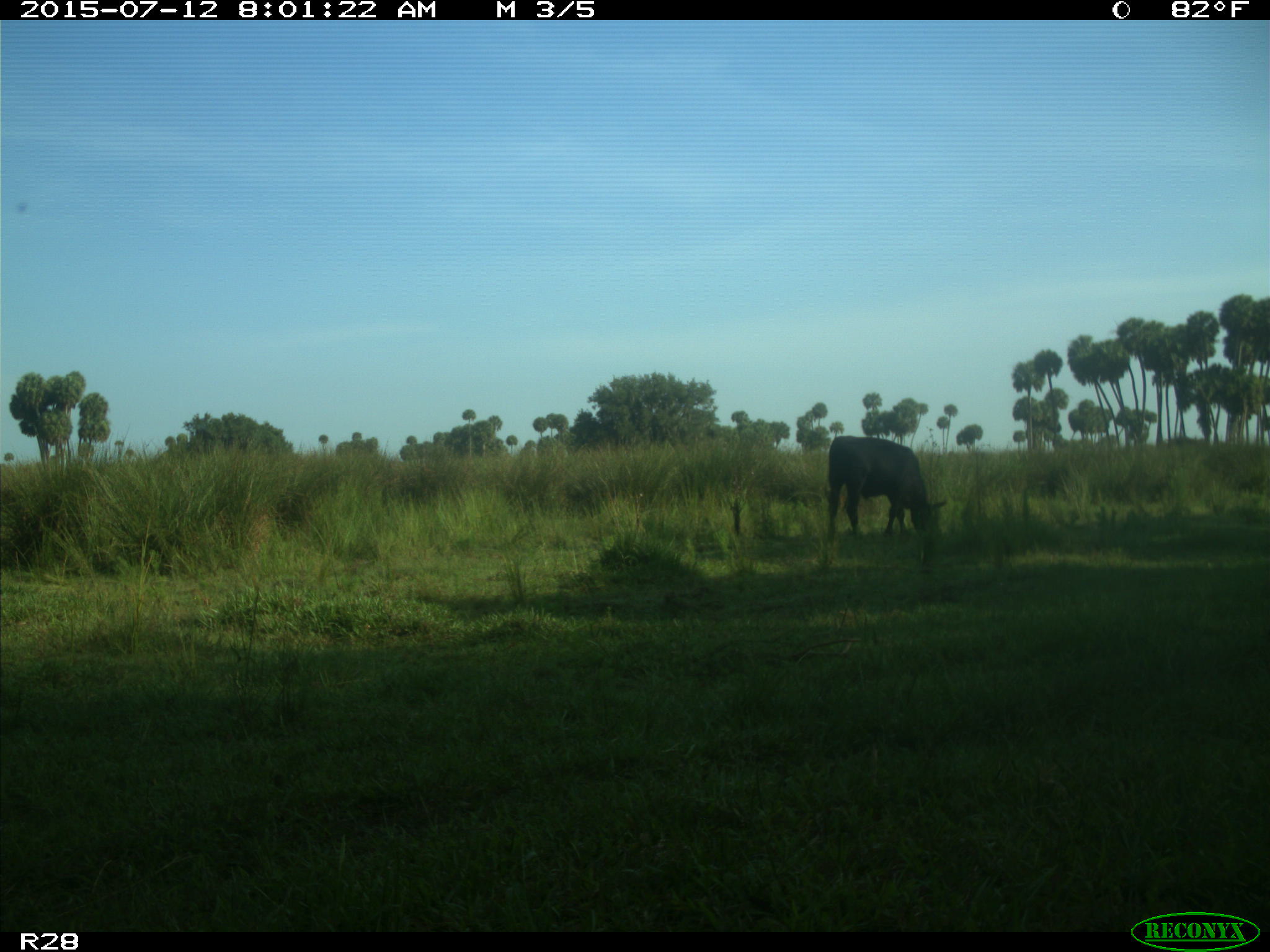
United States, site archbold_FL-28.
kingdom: Animalia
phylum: Chordata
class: Mammalia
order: Artiodactyla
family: Bovidae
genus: Bos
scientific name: Bos taurus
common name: domestic cow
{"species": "Bos taurus (domestic cow)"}